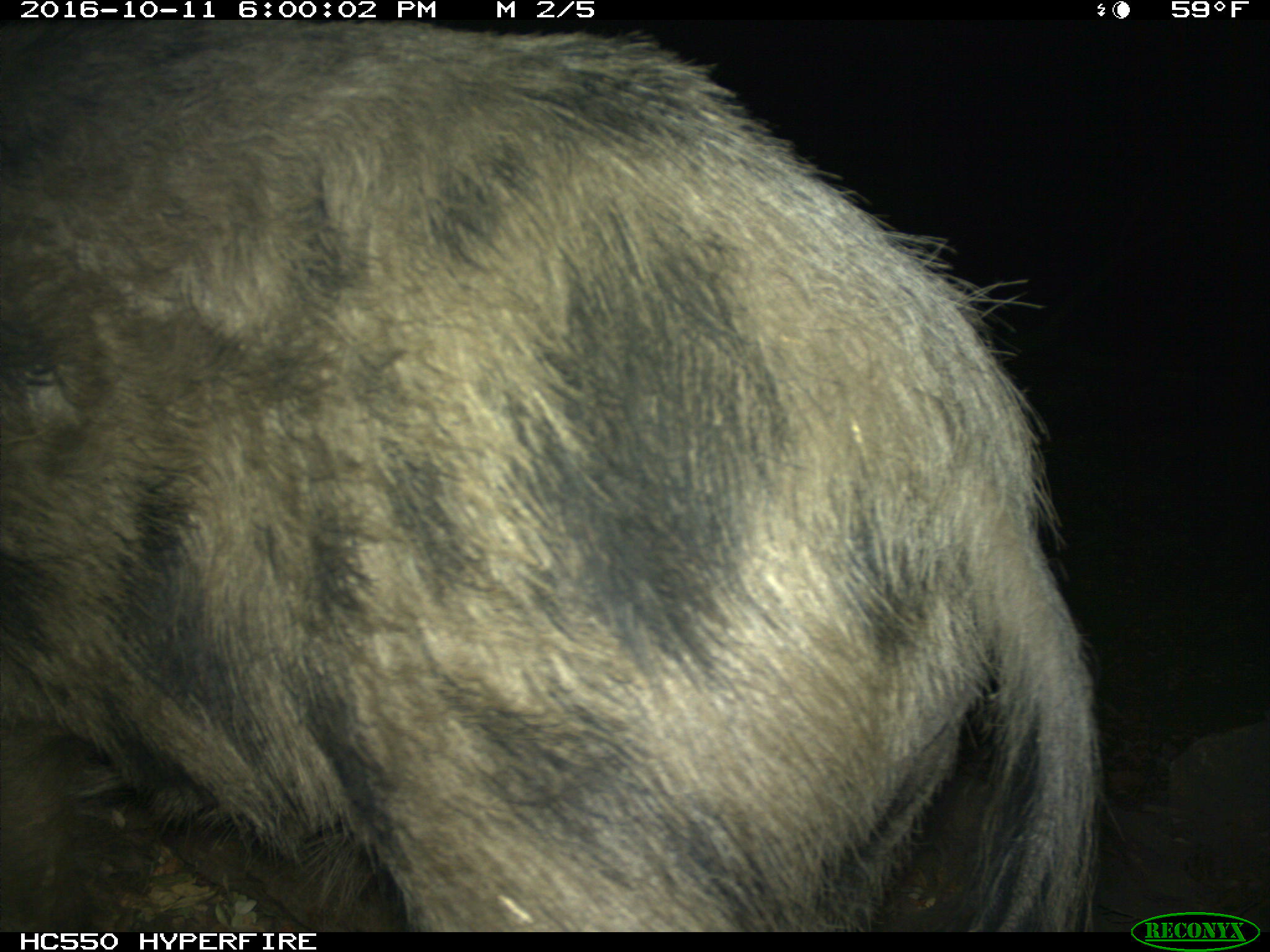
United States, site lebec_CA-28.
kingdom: Animalia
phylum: Chordata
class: Mammalia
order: Artiodactyla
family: Suidae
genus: Sus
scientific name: Sus scrofa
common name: wild boar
Sus scrofa (wild boar).